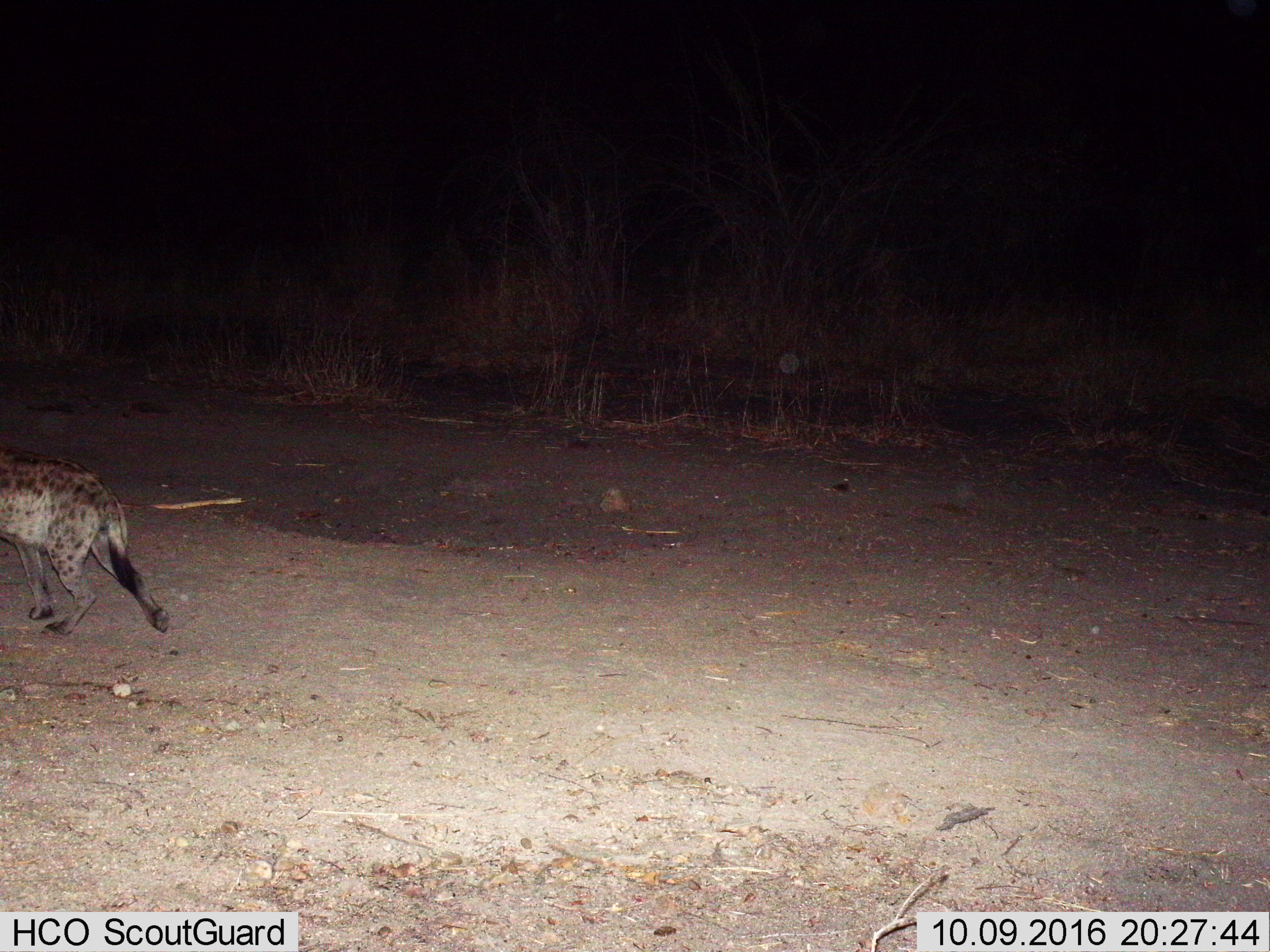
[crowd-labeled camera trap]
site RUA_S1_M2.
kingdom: Animalia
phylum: Chordata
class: Mammalia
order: Carnivora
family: Hyaenidae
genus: Crocuta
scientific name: Crocuta crocuta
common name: spotted hyena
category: hyenaspotted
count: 1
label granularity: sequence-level